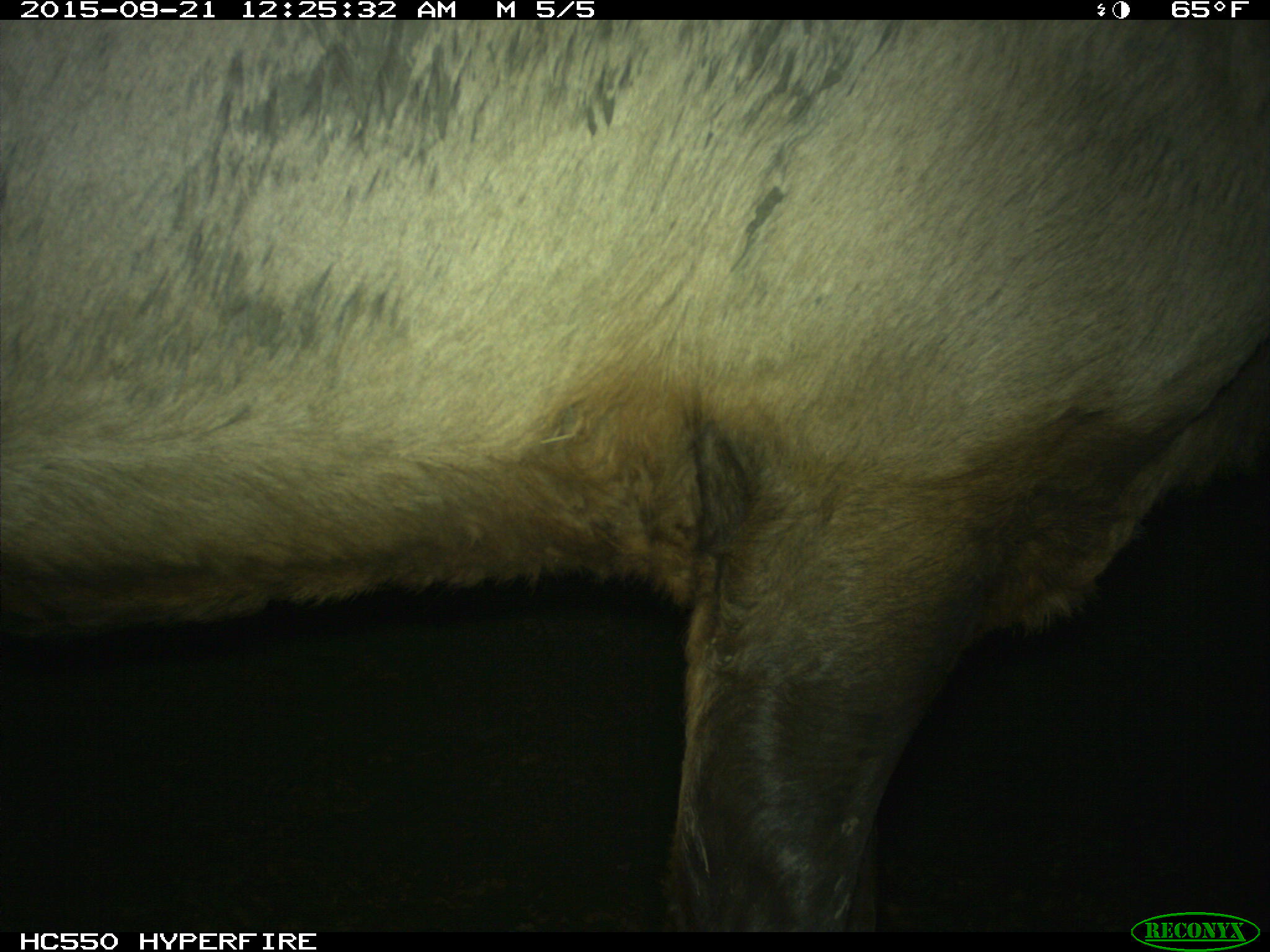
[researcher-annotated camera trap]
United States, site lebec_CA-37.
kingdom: Animalia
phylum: Chordata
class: Mammalia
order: Artiodactyla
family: Cervidae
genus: Cervus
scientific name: Cervus canadensis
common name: elk